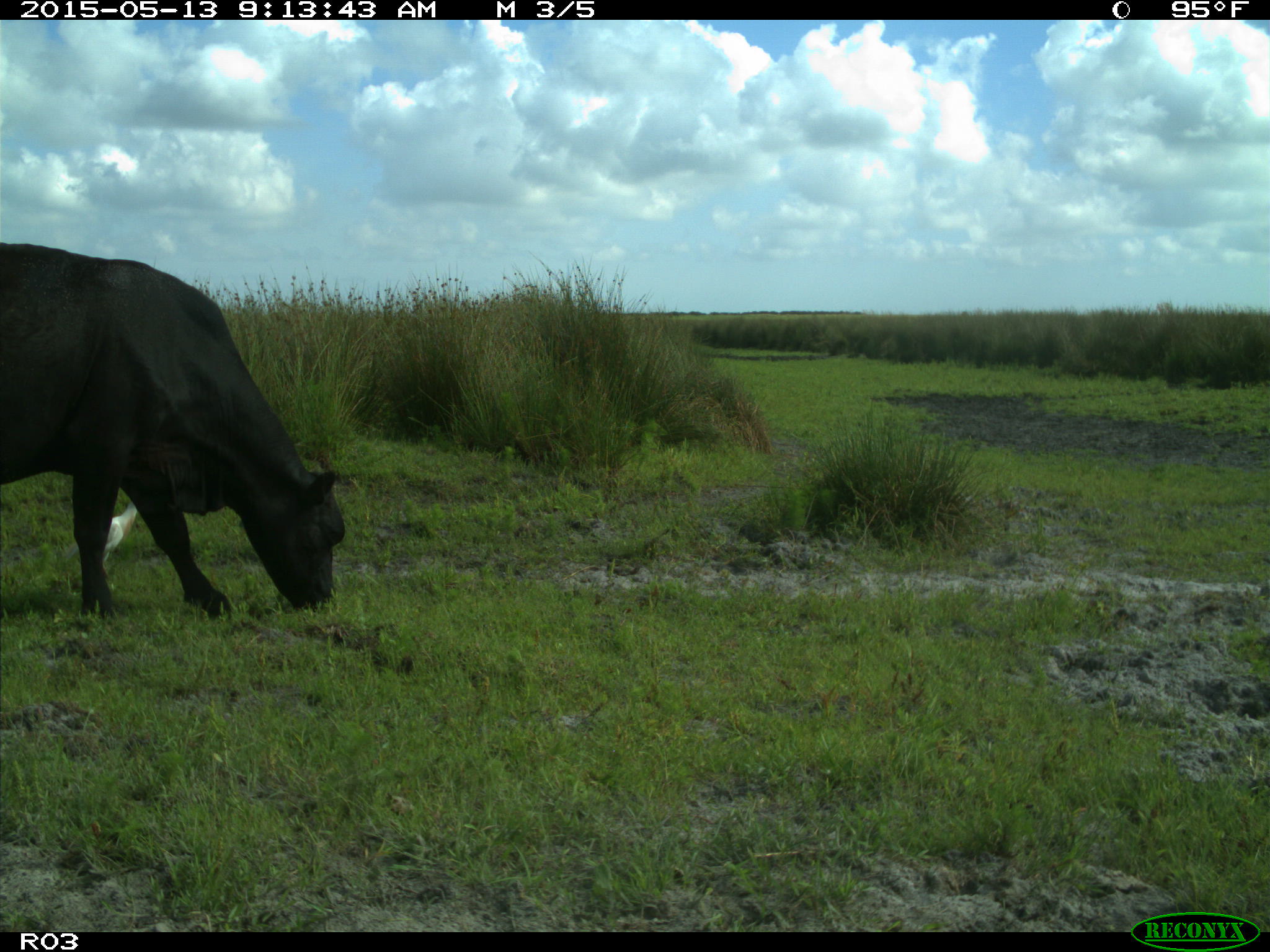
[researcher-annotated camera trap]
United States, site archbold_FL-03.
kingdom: Animalia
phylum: Chordata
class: Mammalia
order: Artiodactyla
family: Bovidae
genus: Bos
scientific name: Bos taurus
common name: domestic cow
Bos taurus (domestic cow).